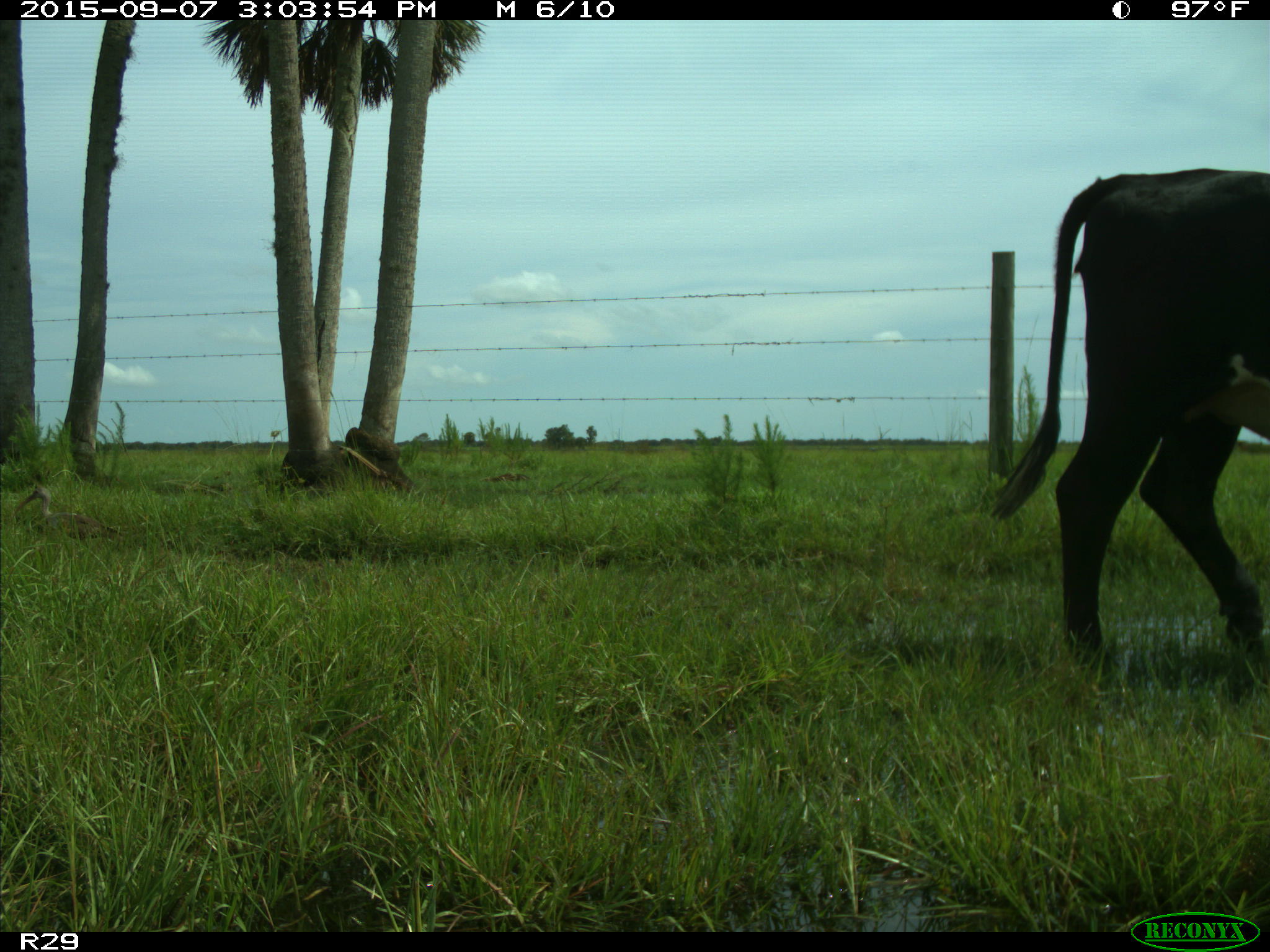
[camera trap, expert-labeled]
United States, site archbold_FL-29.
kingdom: Animalia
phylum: Chordata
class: Mammalia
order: Artiodactyla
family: Bovidae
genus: Bos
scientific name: Bos taurus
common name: domestic cow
Bos taurus (domestic cow).